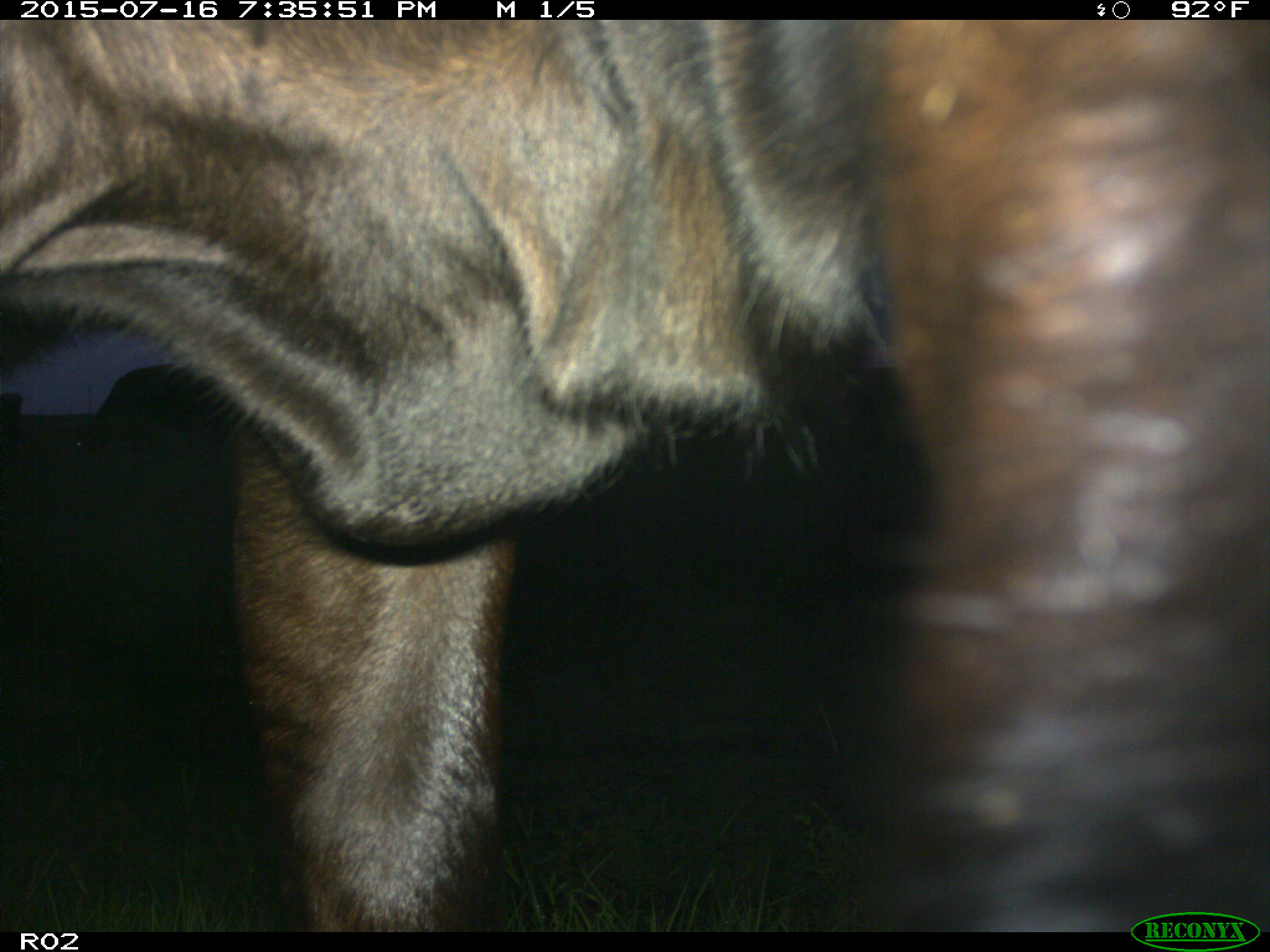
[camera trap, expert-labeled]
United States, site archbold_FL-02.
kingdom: Animalia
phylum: Chordata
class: Mammalia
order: Artiodactyla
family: Bovidae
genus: Bos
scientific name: Bos taurus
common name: domestic cow